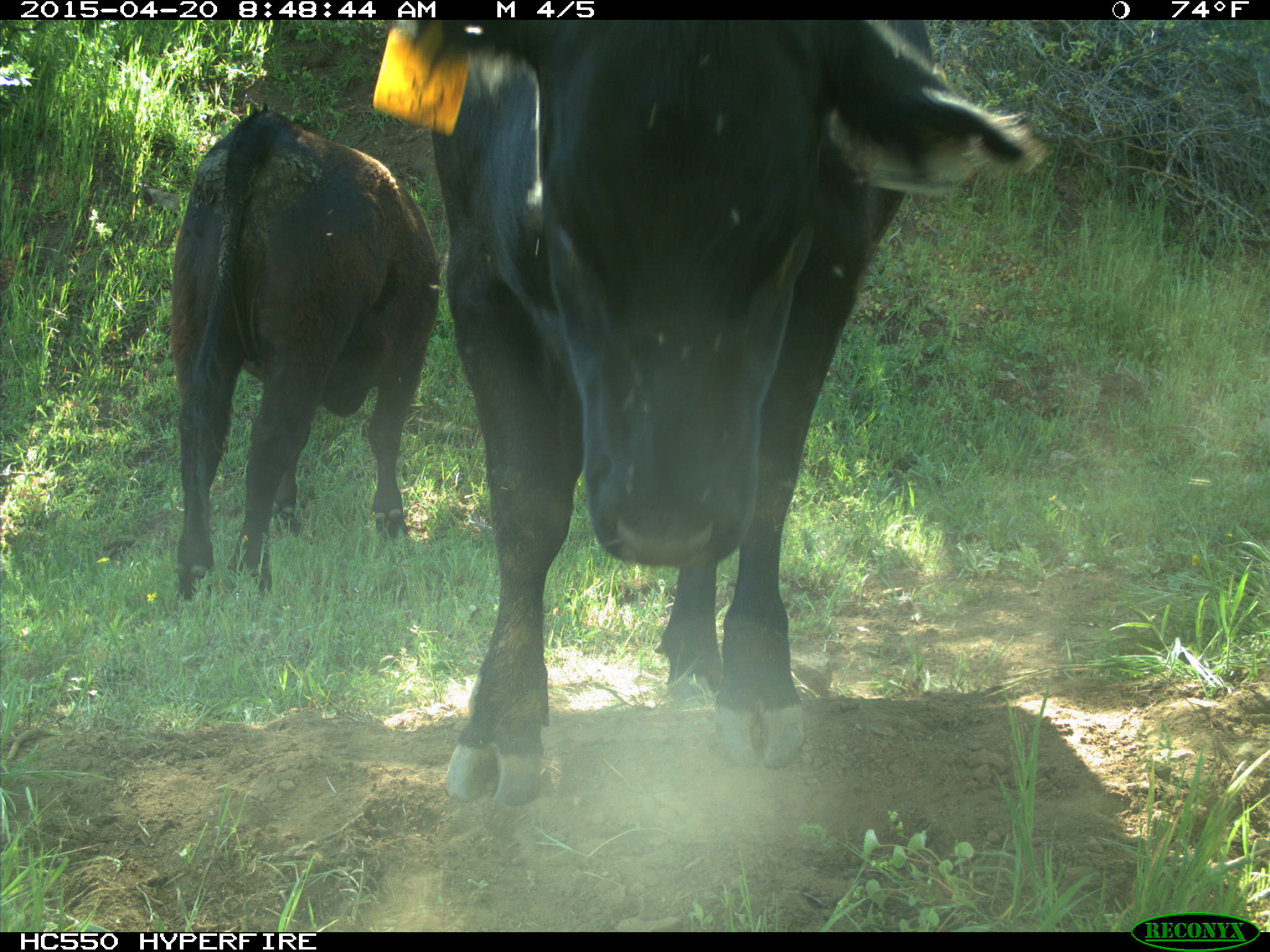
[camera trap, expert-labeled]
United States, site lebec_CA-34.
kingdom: Animalia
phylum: Chordata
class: Mammalia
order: Artiodactyla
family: Bovidae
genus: Bos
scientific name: Bos taurus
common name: domestic cow